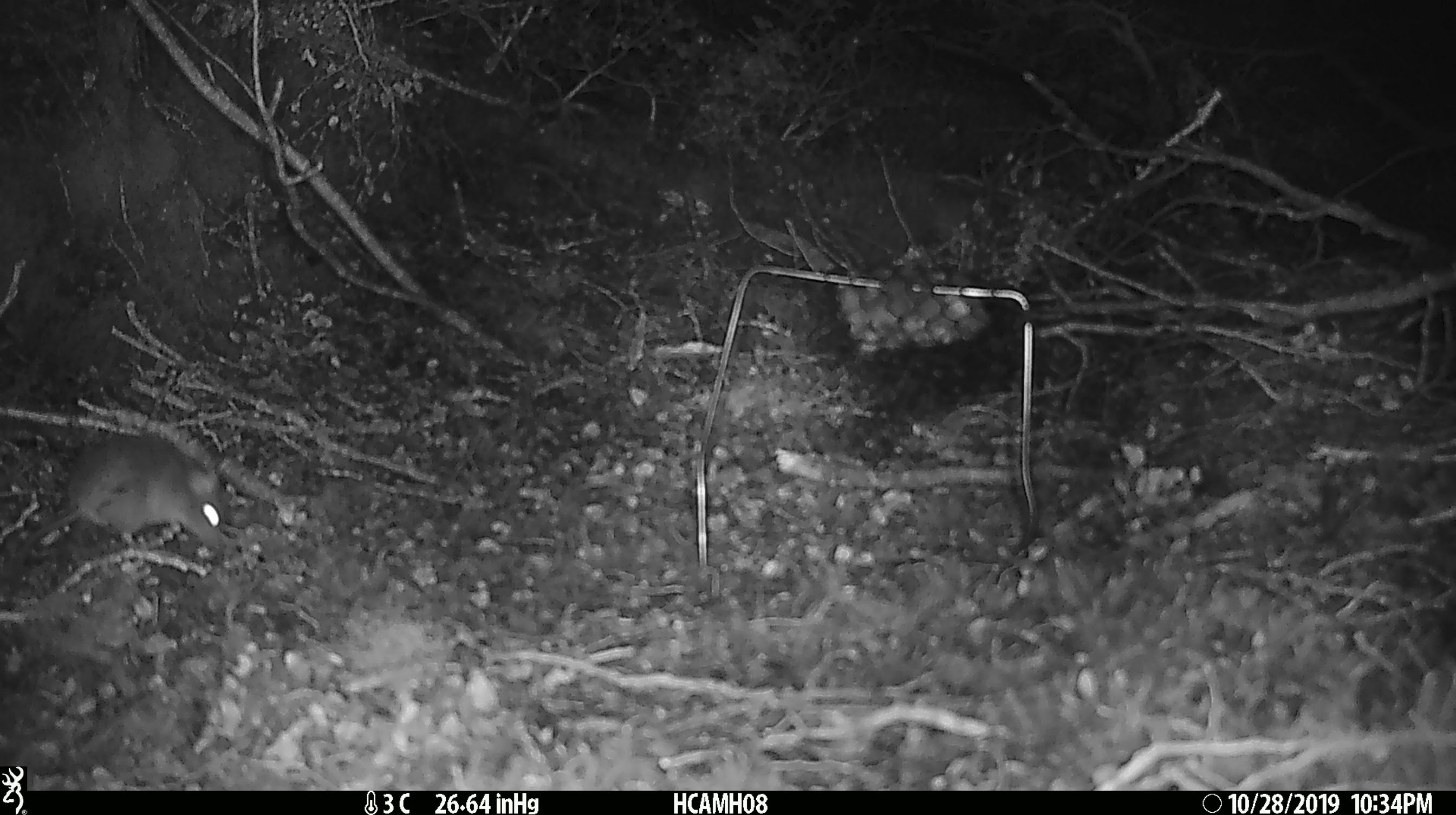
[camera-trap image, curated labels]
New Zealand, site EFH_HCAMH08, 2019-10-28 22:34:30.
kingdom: Animalia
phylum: Chordata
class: Mammalia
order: Rodentia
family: Muridae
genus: Mus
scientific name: Mus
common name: mouse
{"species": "mouse (Mus)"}